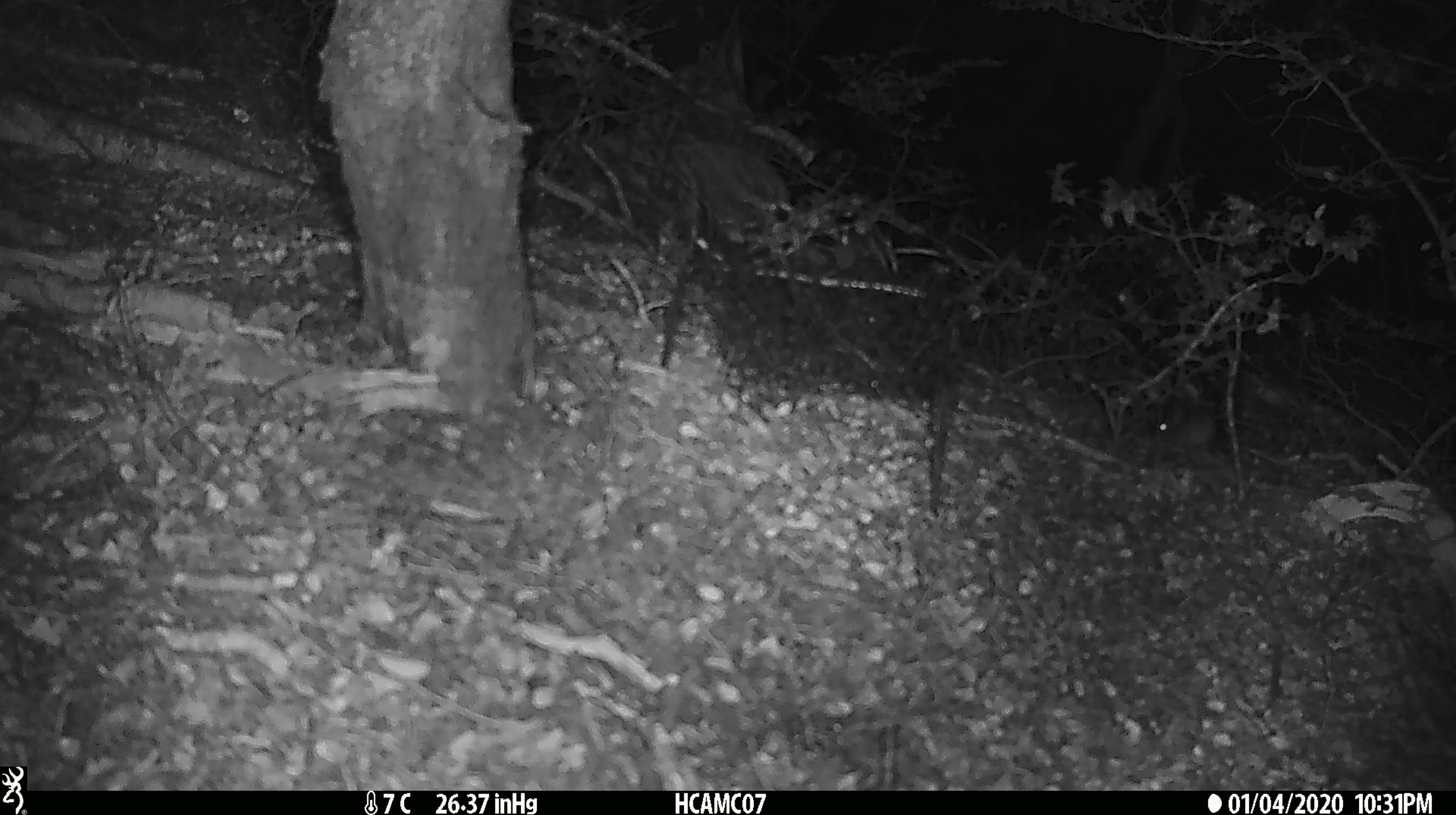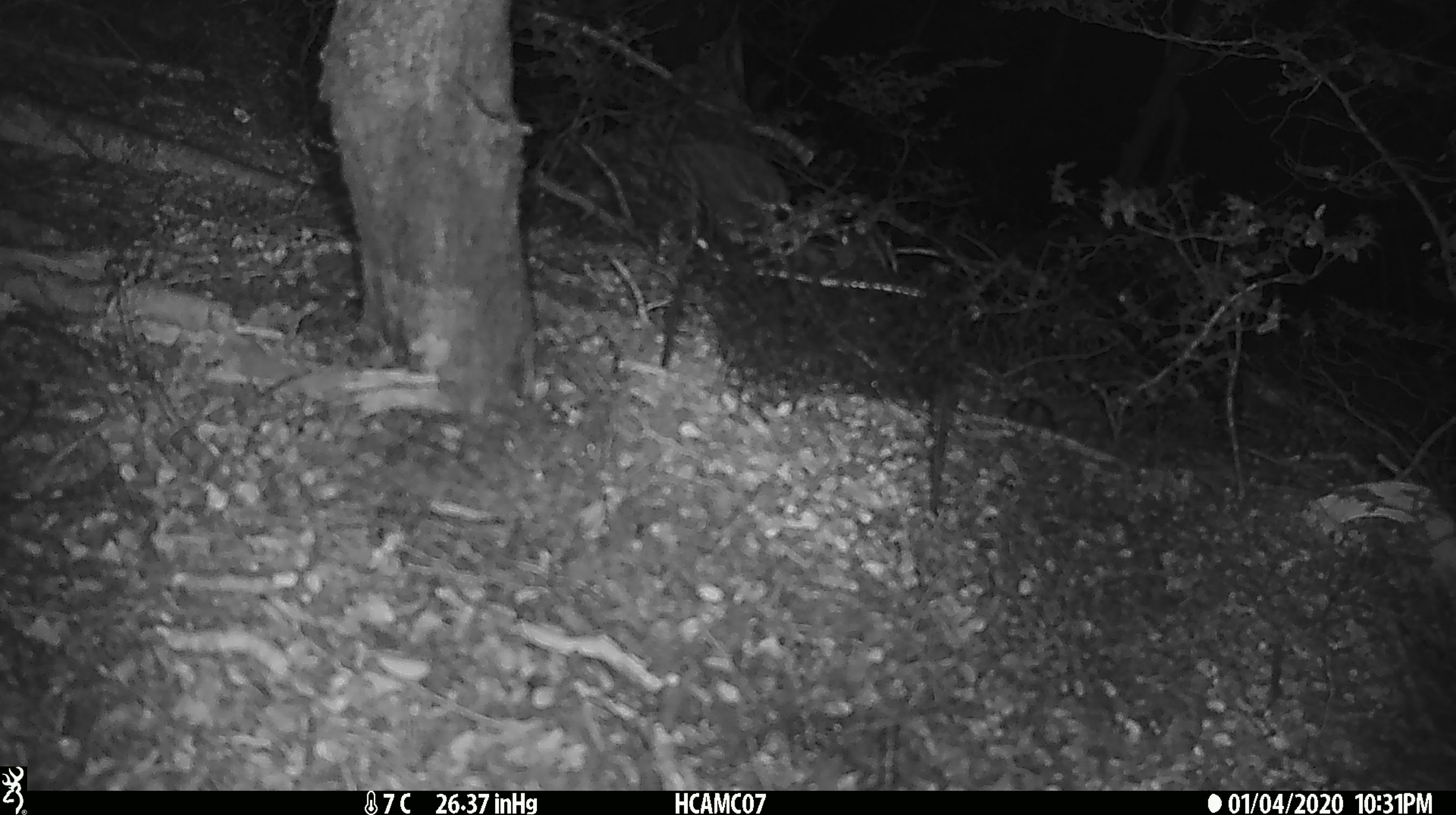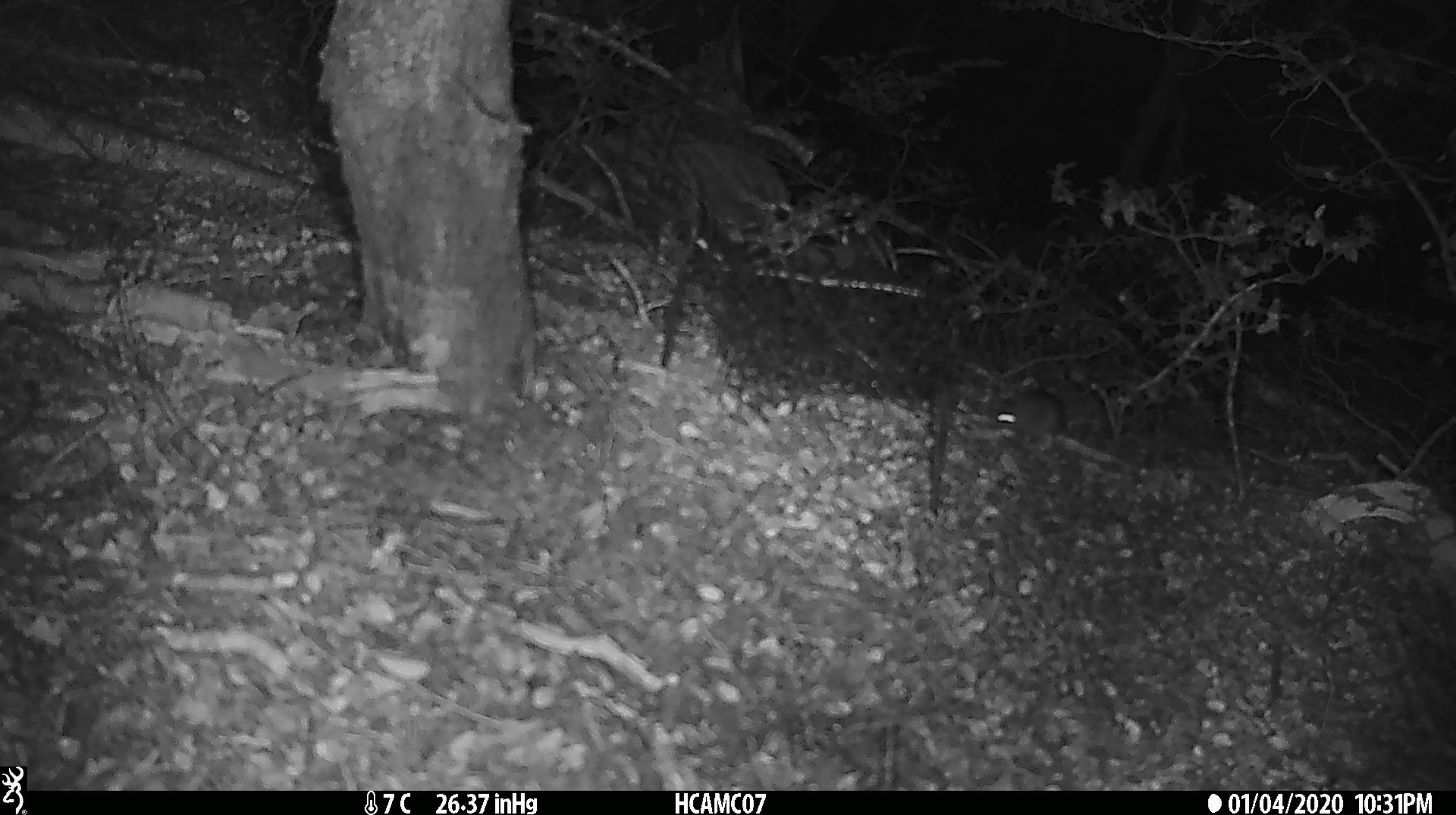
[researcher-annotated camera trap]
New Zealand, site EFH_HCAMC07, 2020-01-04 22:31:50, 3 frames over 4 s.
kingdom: Animalia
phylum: Chordata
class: Mammalia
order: Rodentia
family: Muridae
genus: Mus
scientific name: Mus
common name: mouse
Mouse (Mus).